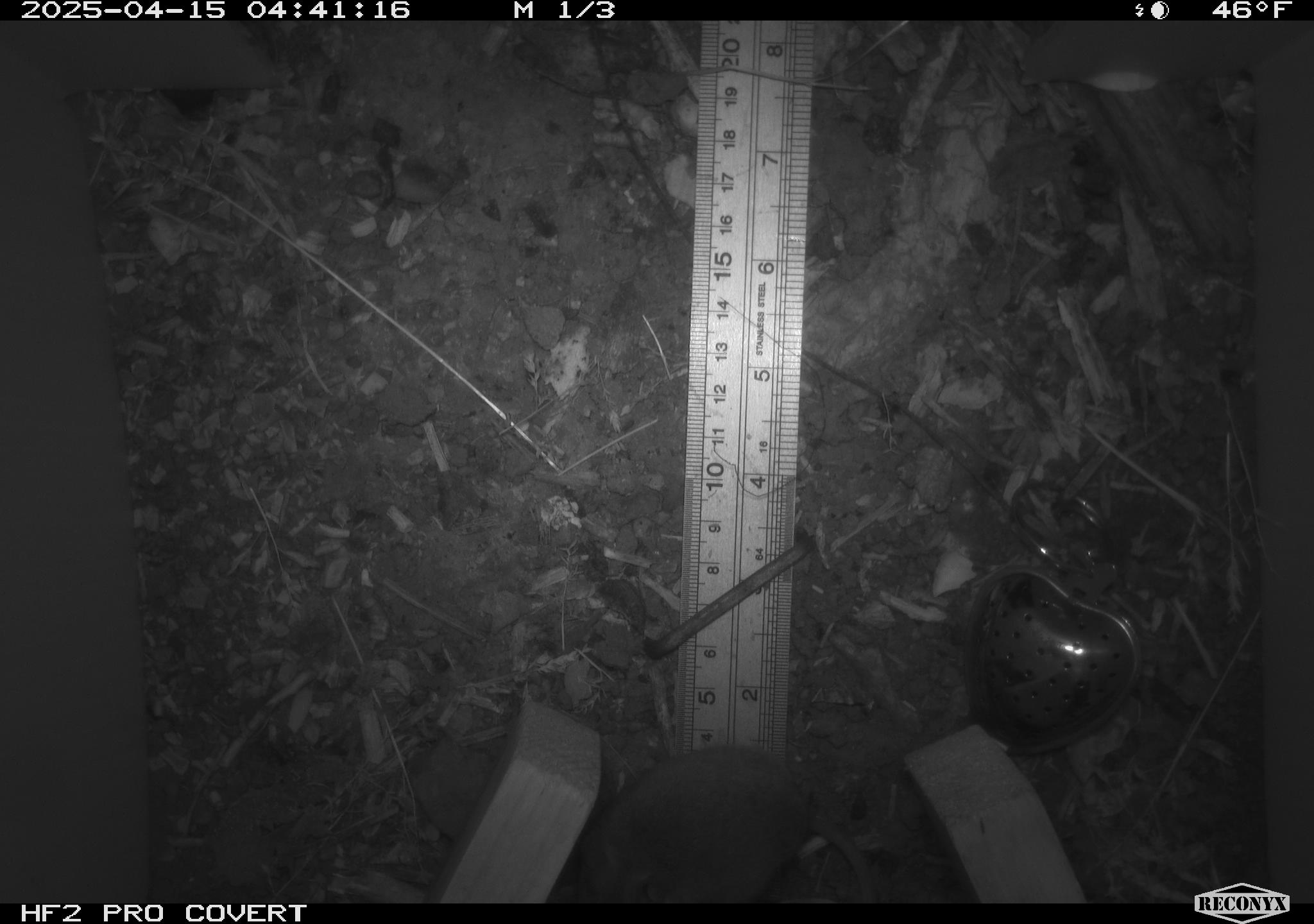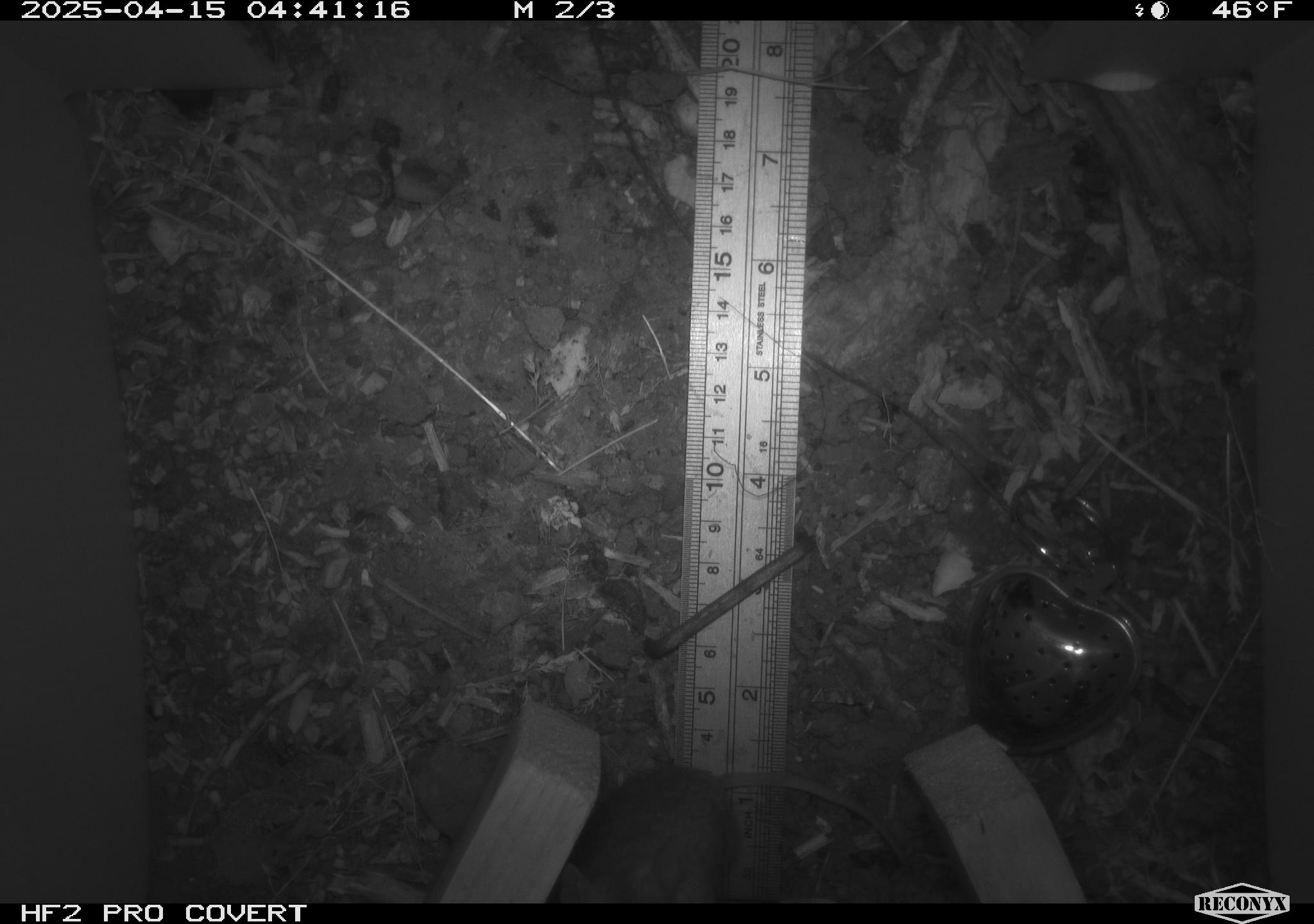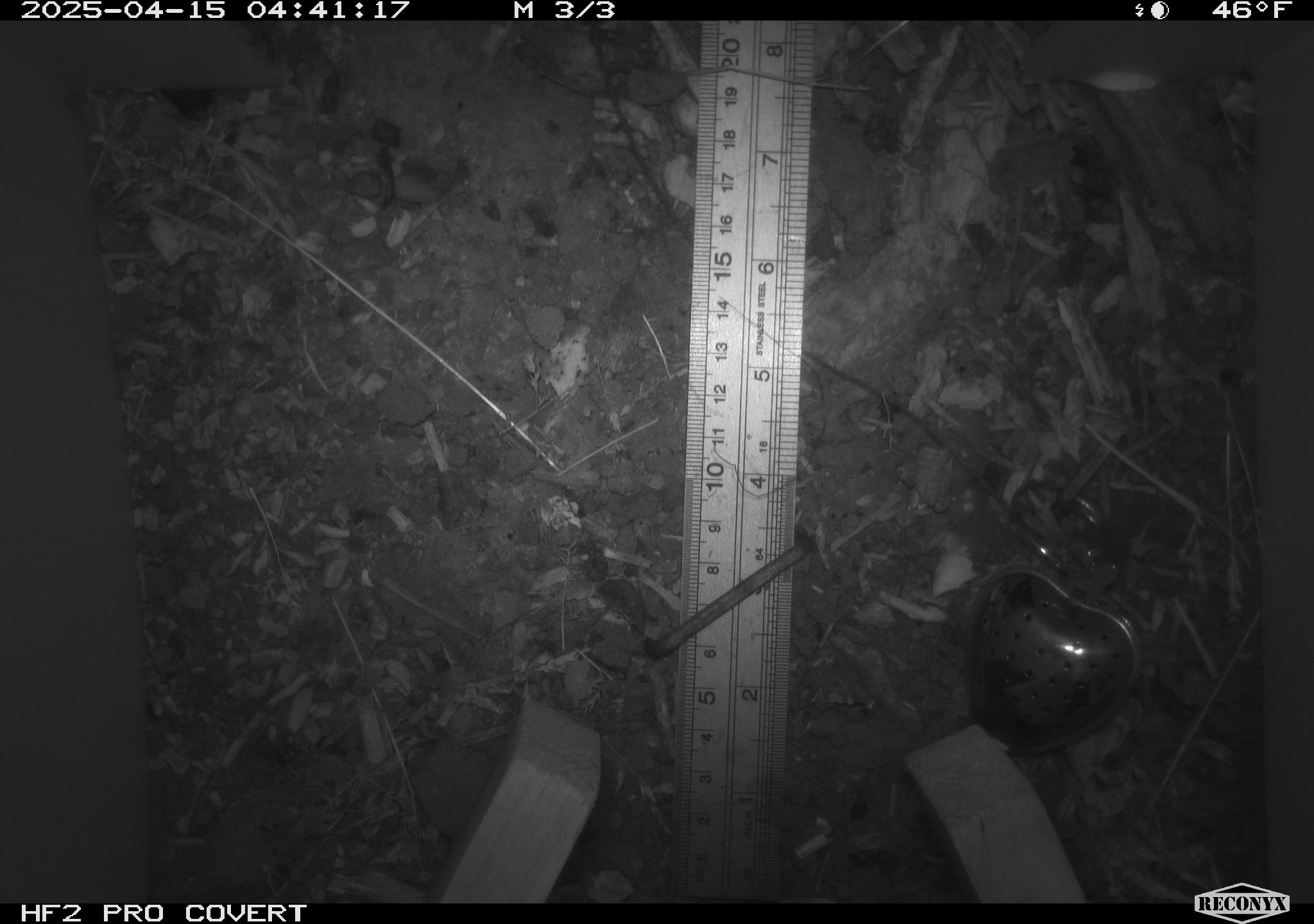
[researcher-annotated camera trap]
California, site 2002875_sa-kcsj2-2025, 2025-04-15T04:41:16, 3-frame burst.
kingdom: Animalia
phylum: Chordata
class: Mammalia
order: Rodentia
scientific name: Rodentia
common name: rodent